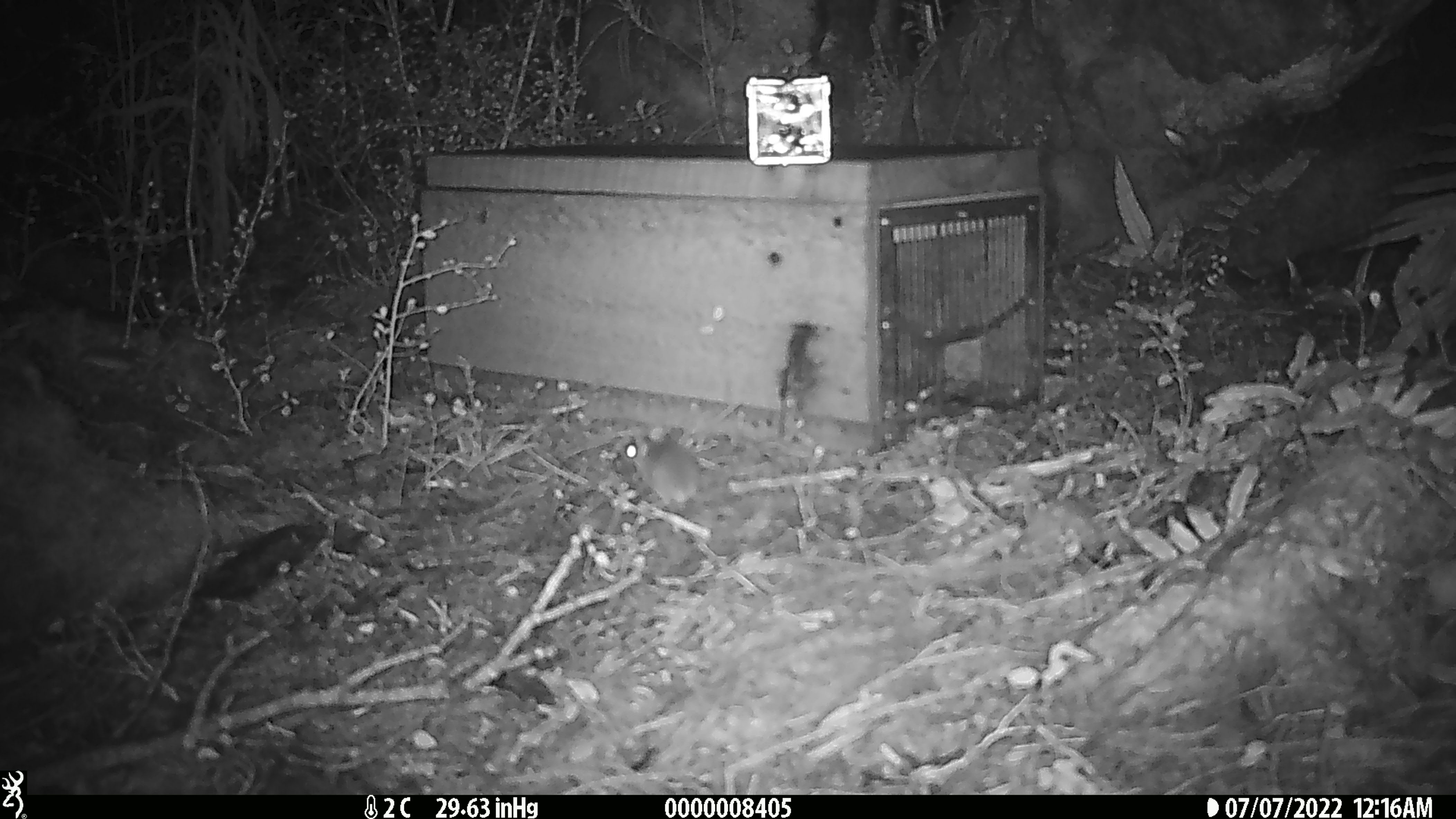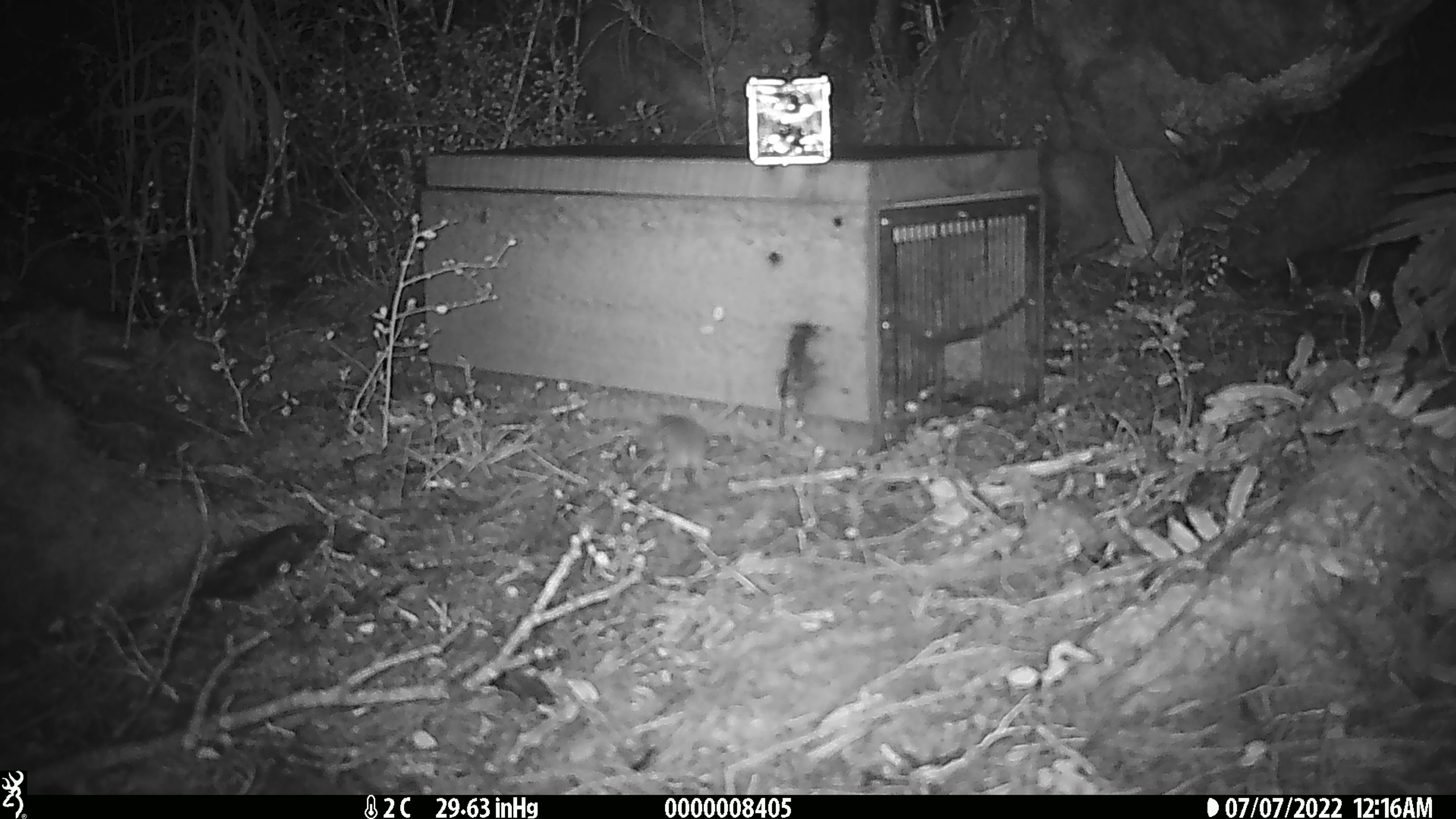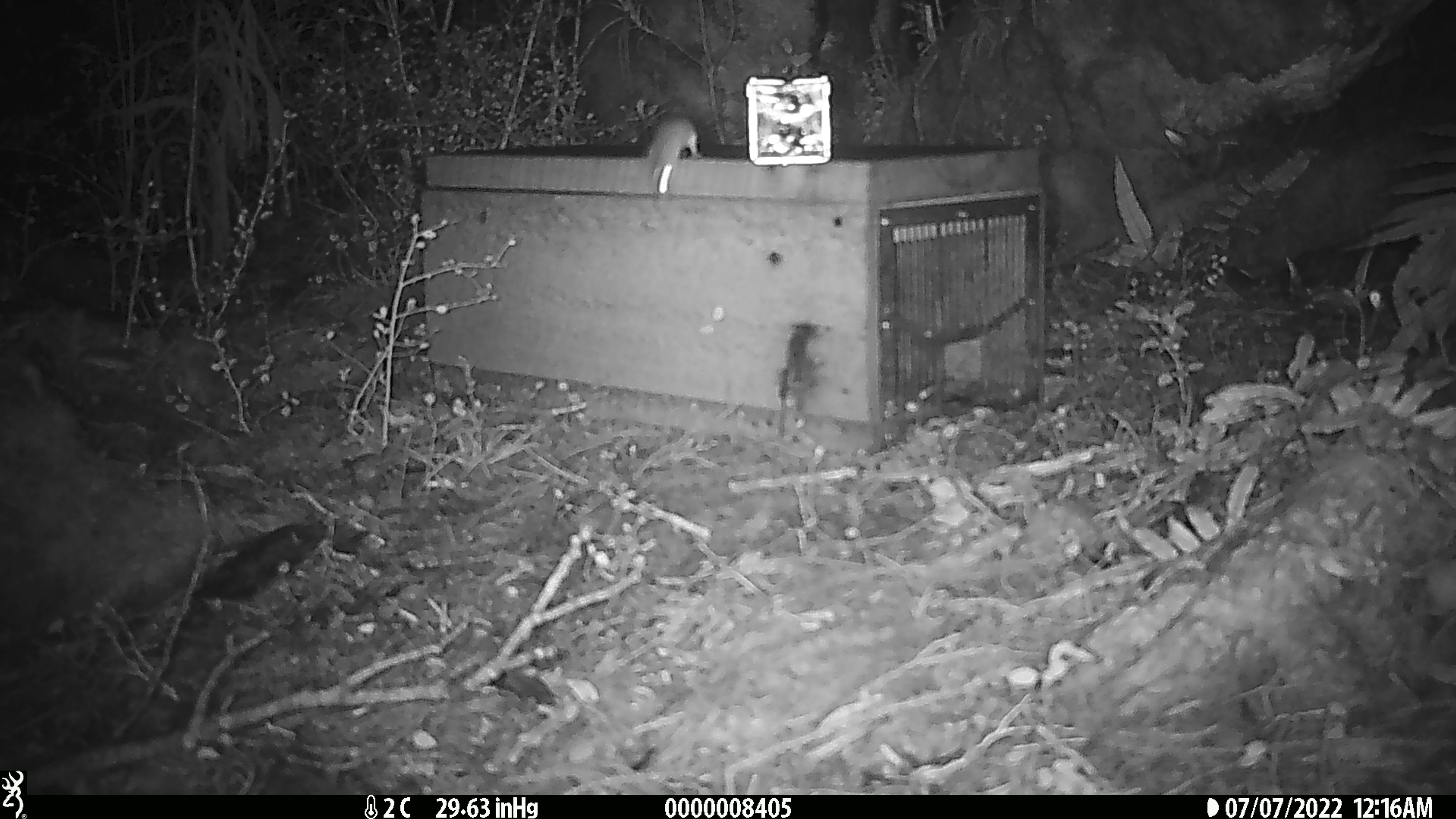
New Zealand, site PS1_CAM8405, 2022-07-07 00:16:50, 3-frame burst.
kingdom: Animalia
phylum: Chordata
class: Mammalia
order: Rodentia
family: Muridae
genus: Mus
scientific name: Mus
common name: mouse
Mouse (Mus).